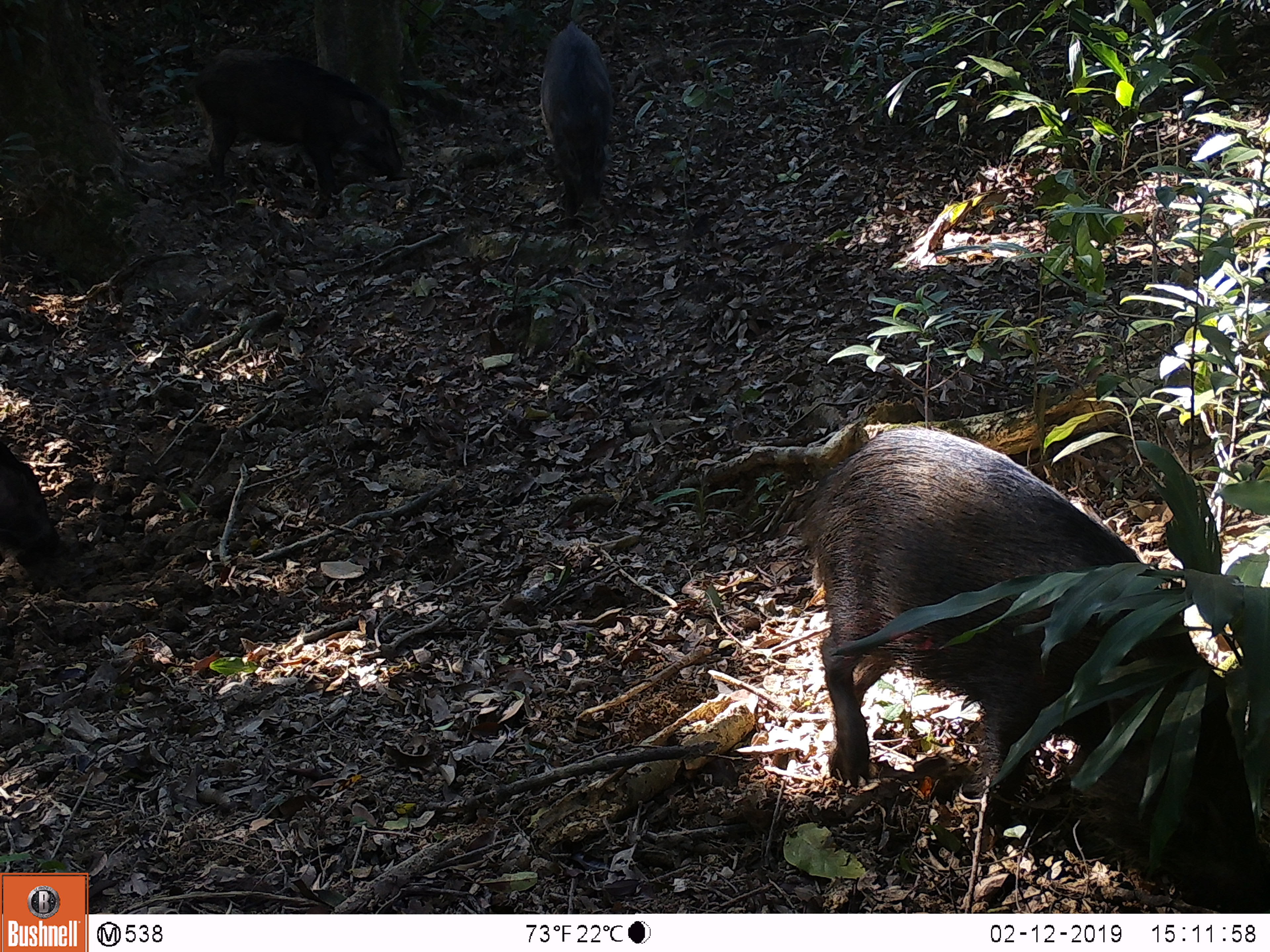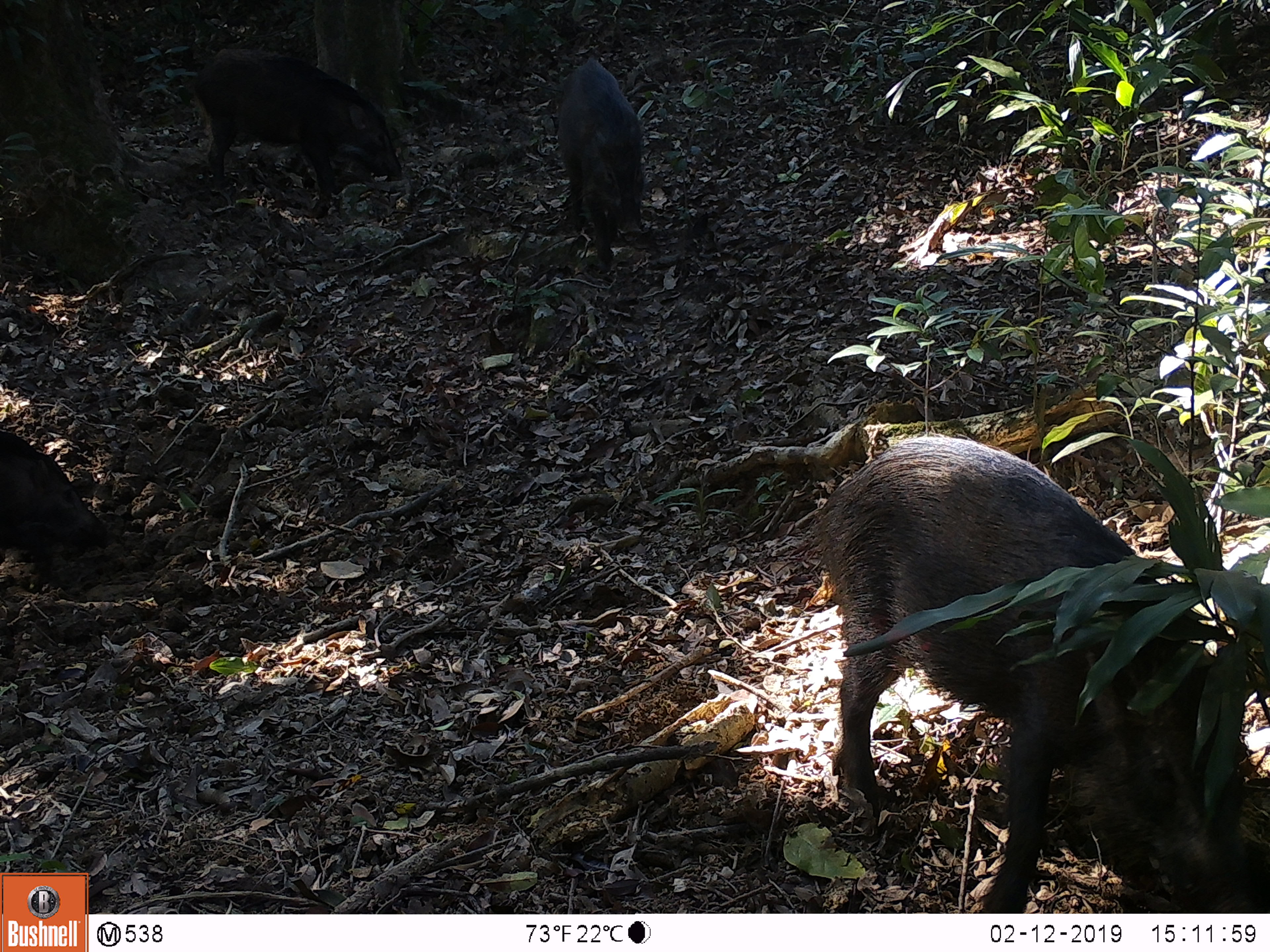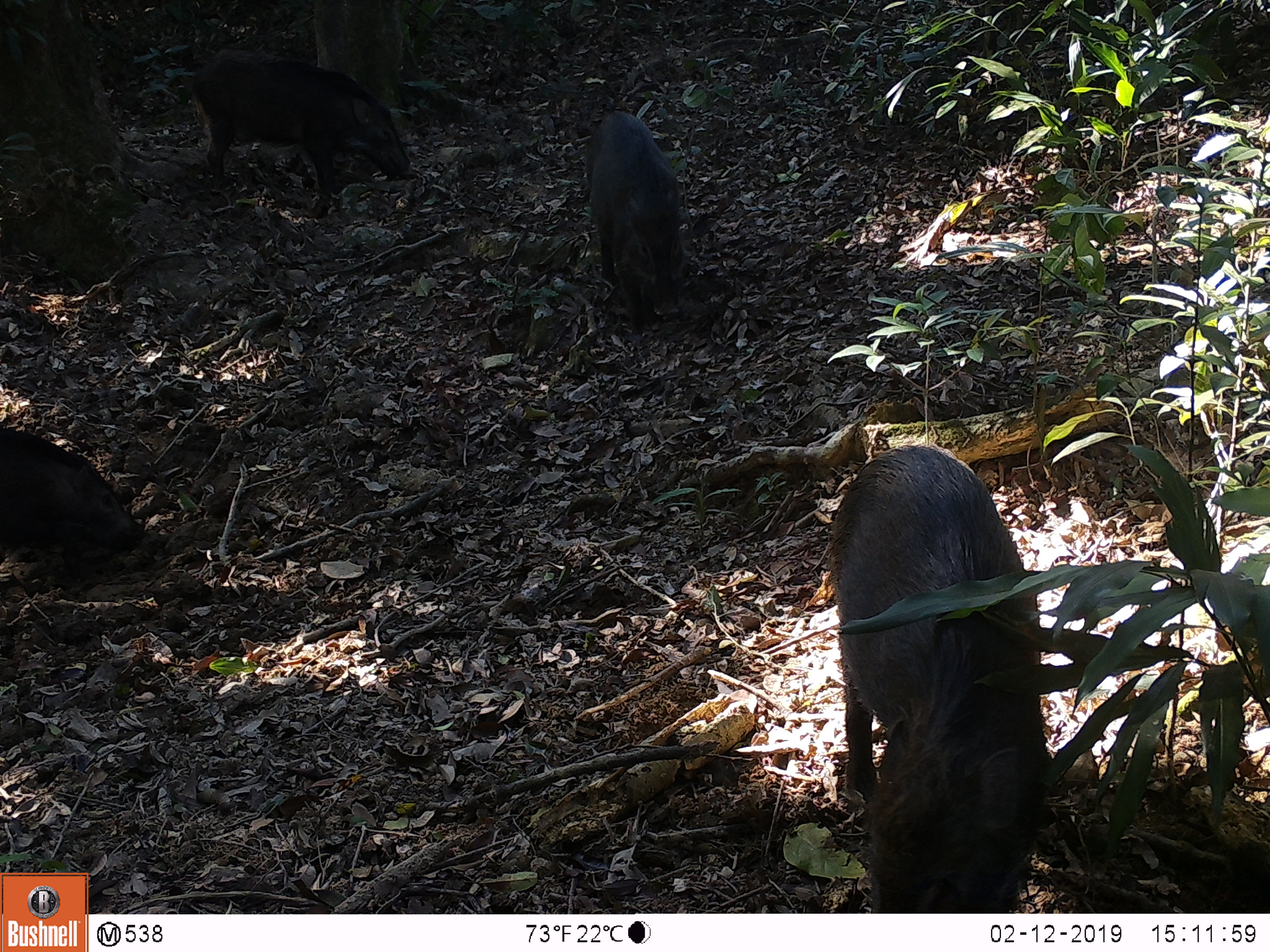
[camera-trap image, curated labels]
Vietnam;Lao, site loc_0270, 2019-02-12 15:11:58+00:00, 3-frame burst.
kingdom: Animalia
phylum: Chordata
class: Mammalia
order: Artiodactyla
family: Suidae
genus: Sus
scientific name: Sus scrofa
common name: eurasian wild pig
Eurasian wild pig (Sus scrofa). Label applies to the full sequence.